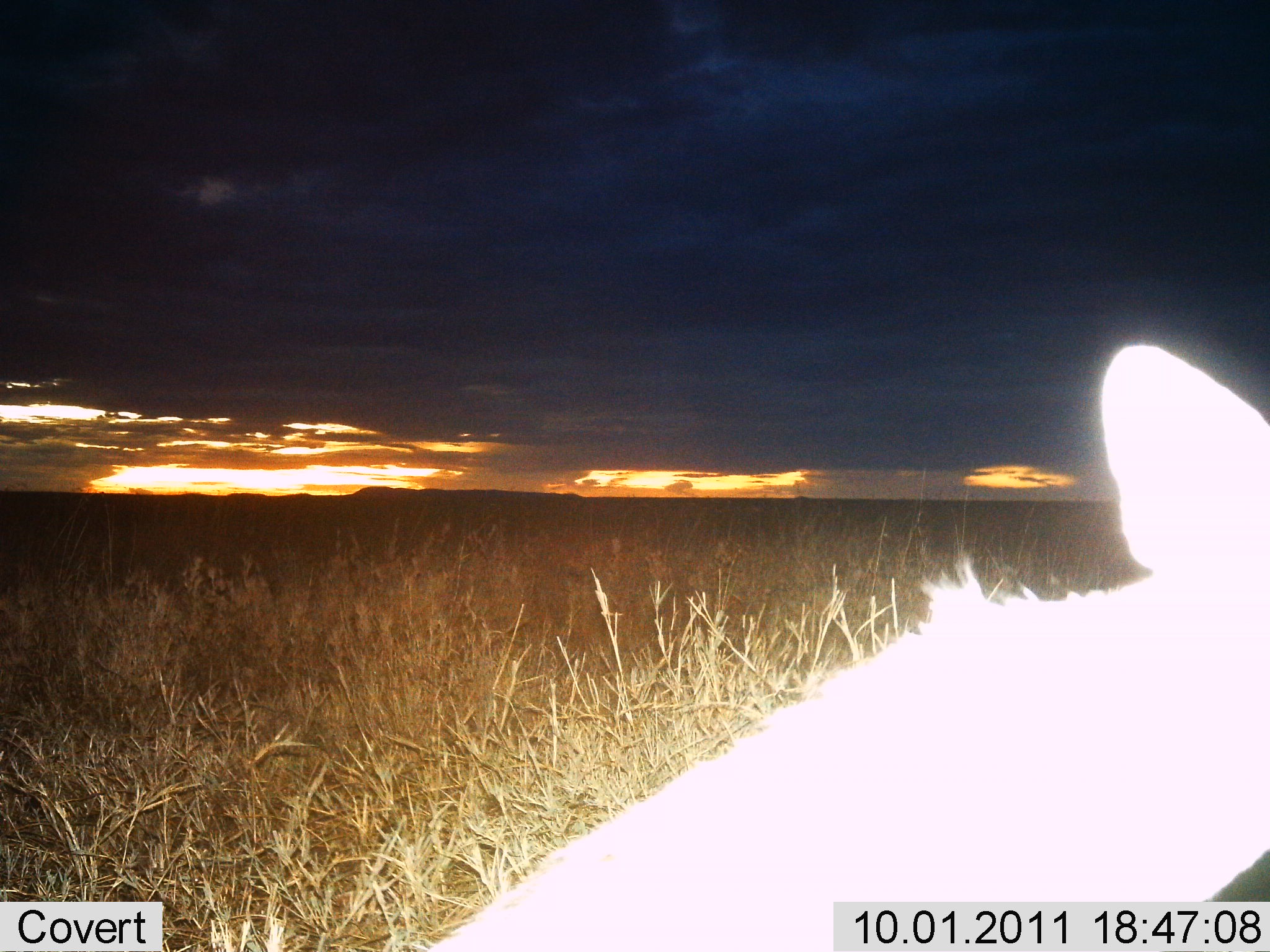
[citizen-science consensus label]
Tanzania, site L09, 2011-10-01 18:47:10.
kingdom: Animalia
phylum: Chordata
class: Mammalia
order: Carnivora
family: Hyaenidae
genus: Crocuta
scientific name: Crocuta crocuta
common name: spotted hyena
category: hyenaspotted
Hyenaspotted (spotted hyena) (Crocuta crocuta), count 1. Behavior (volunteer vote fractions): standing 40%, resting 0%, moving 40%, interacting 20%. Young present (vote fraction): 0%. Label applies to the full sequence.